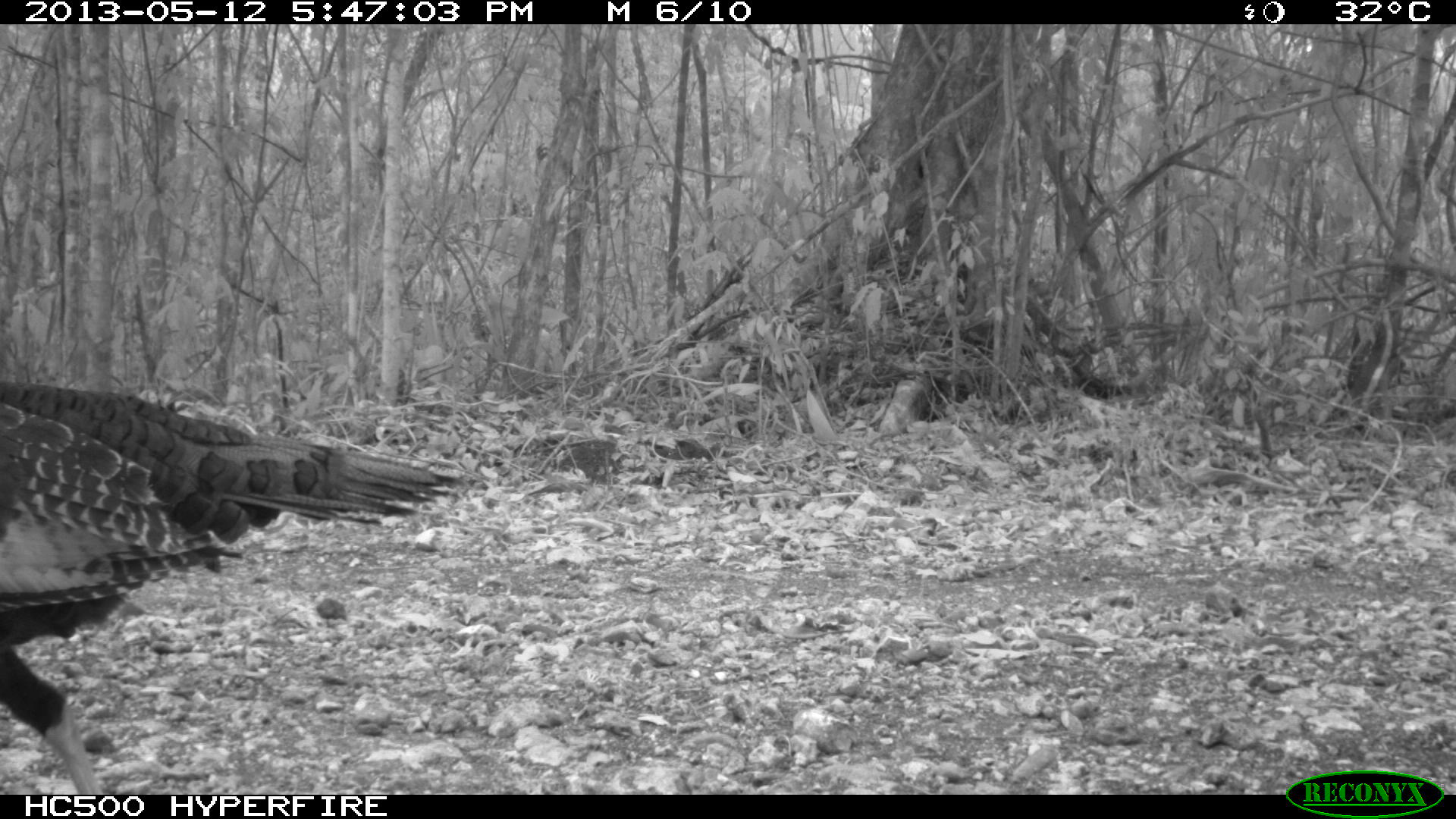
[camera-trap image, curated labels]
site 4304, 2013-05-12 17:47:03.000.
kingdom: Animalia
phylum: Chordata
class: Aves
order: Galliformes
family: Phasianidae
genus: Meleagris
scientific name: Meleagris ocellata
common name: ocellated turkey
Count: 1.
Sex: male.